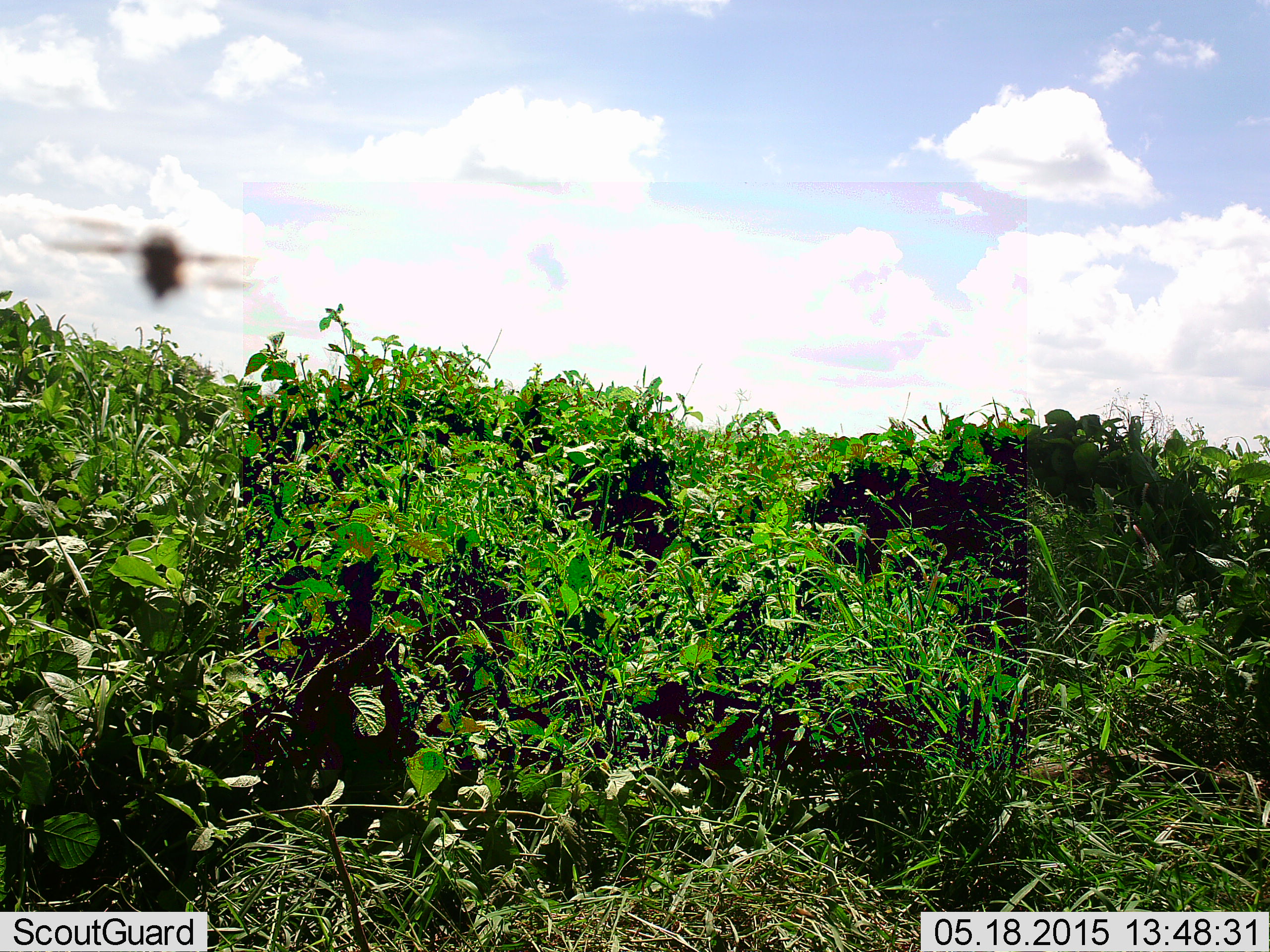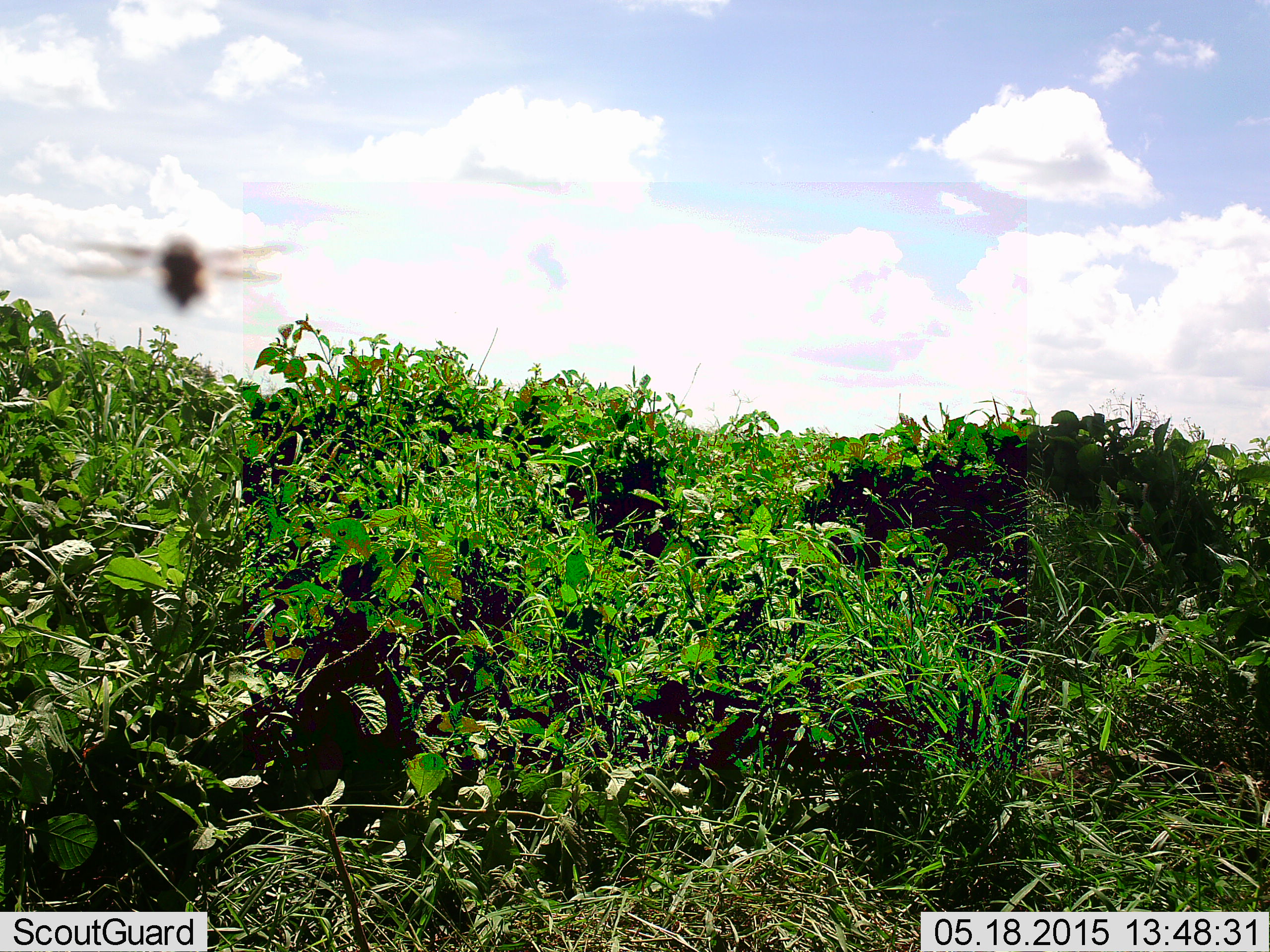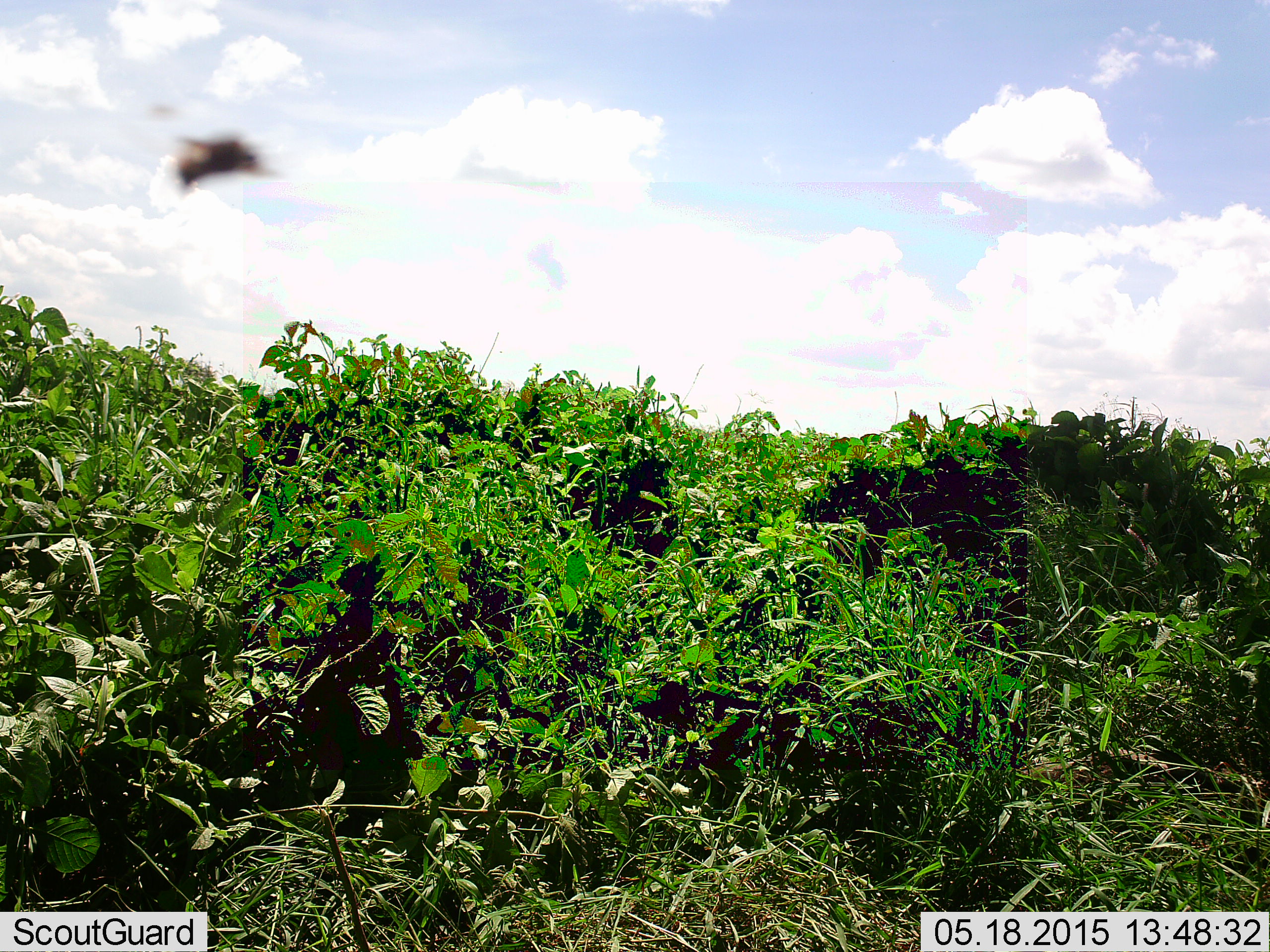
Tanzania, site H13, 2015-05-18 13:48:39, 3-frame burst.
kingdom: Animalia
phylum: Arthropoda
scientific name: Arthropoda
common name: arthropods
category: insectspider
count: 1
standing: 0%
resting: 0%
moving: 100%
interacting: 0%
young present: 0%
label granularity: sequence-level